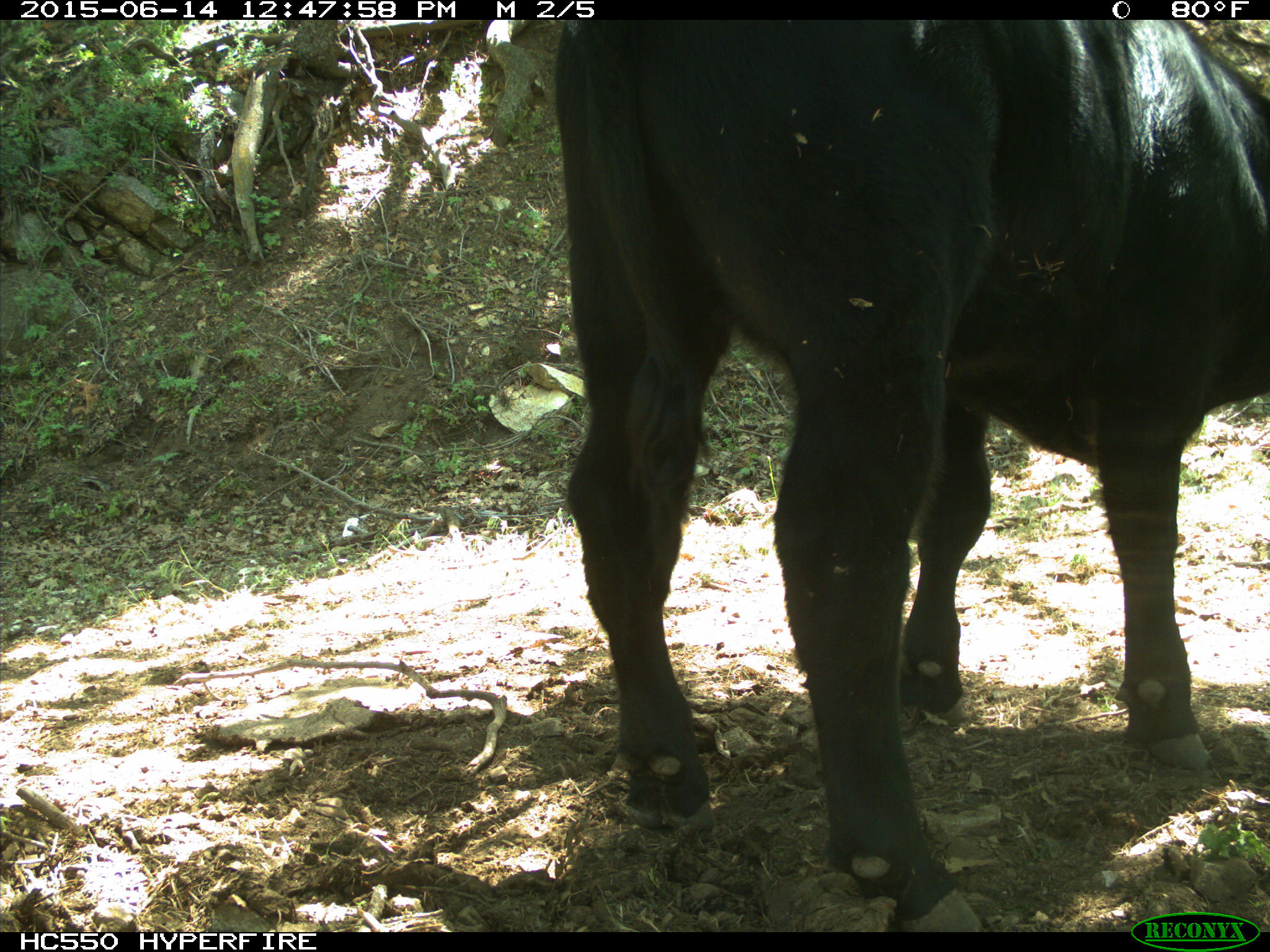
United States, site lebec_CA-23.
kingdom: Animalia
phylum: Chordata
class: Mammalia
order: Artiodactyla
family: Bovidae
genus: Bos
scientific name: Bos taurus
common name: domestic cow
Bos taurus (domestic cow).